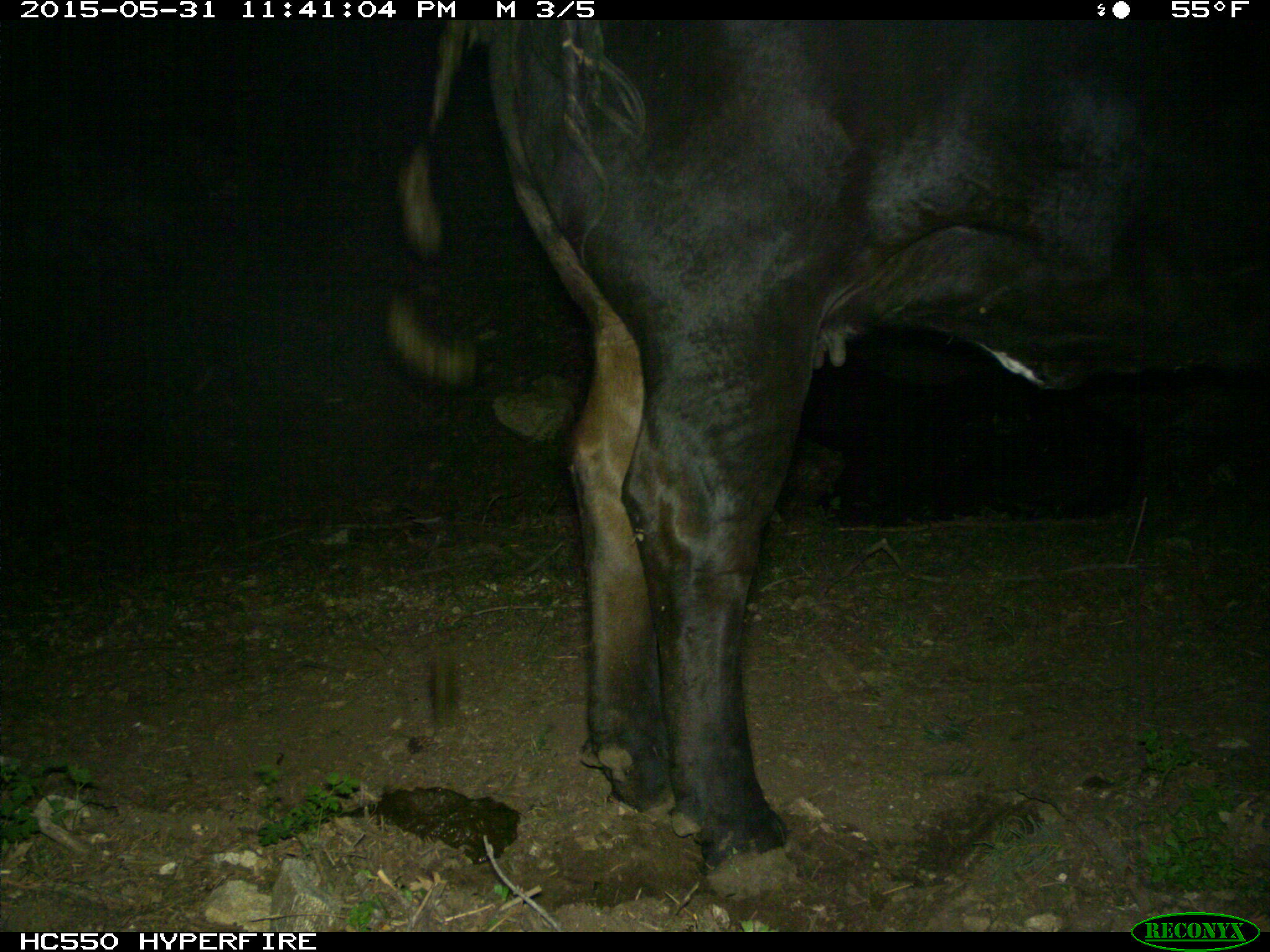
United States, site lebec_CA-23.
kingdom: Animalia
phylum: Chordata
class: Mammalia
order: Artiodactyla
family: Bovidae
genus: Bos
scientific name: Bos taurus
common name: domestic cow